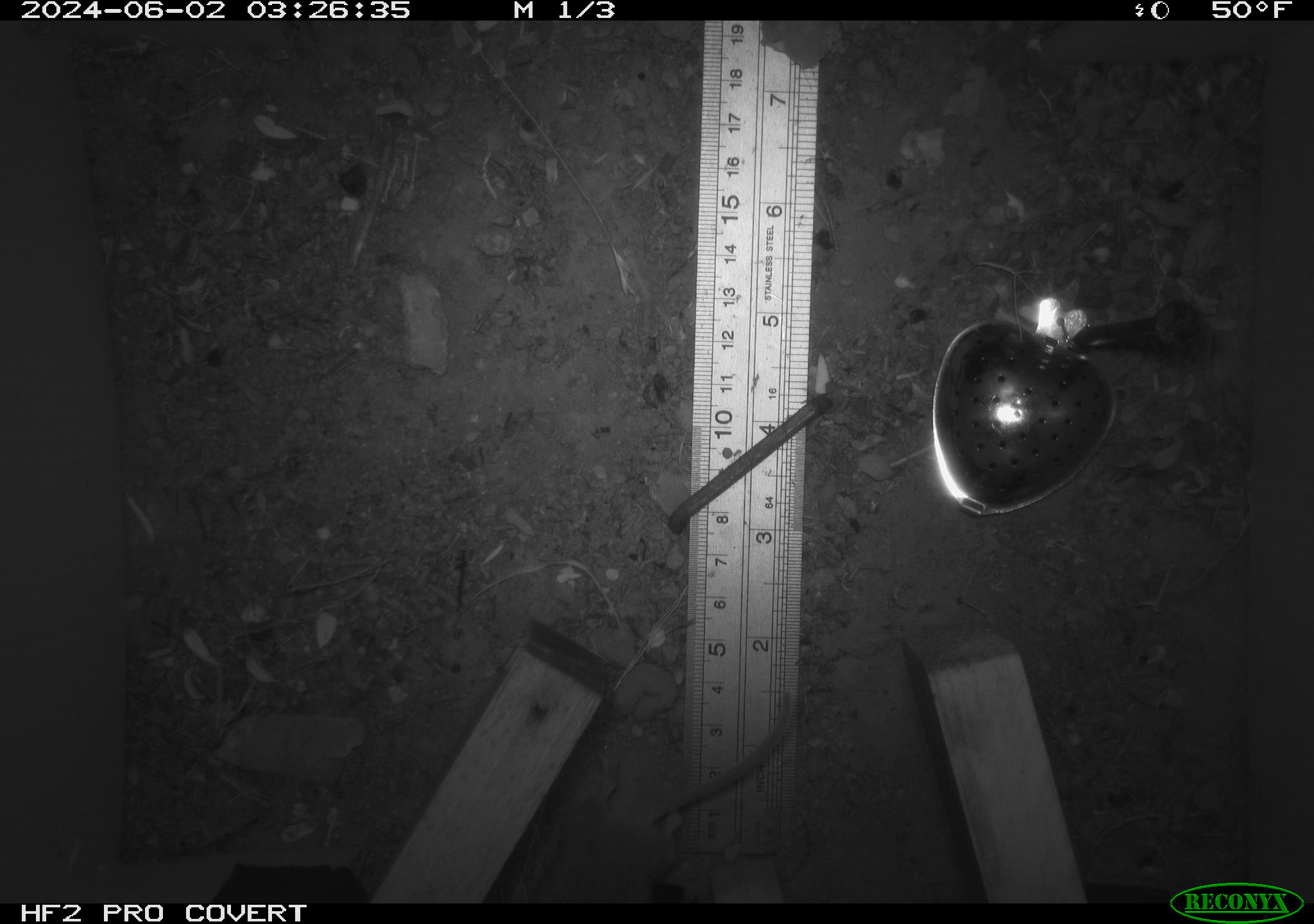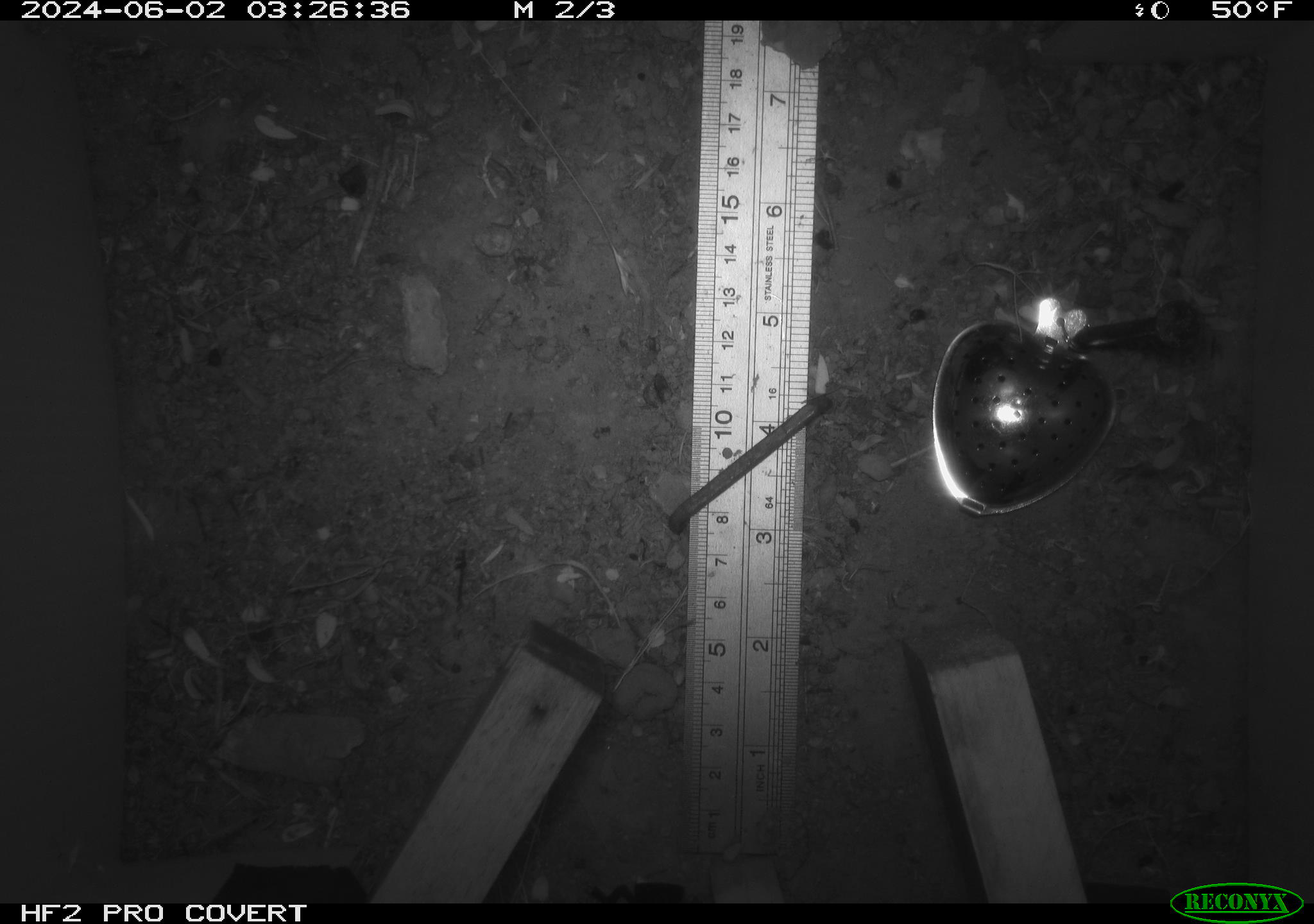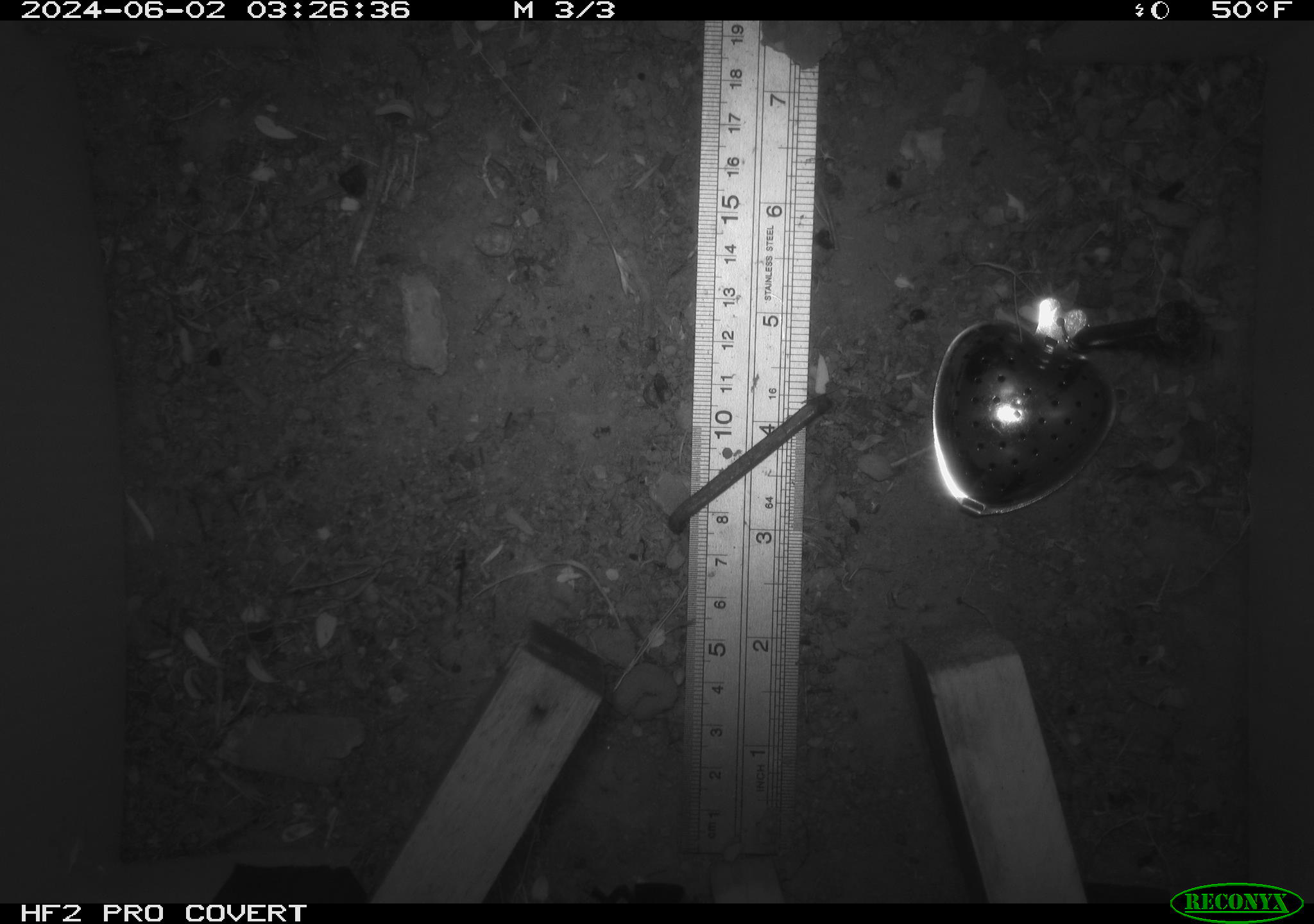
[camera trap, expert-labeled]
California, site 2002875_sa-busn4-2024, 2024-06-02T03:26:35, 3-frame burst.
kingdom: Animalia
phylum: Chordata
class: Mammalia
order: Rodentia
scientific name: Rodentia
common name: rodent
Rodent (Rodentia).